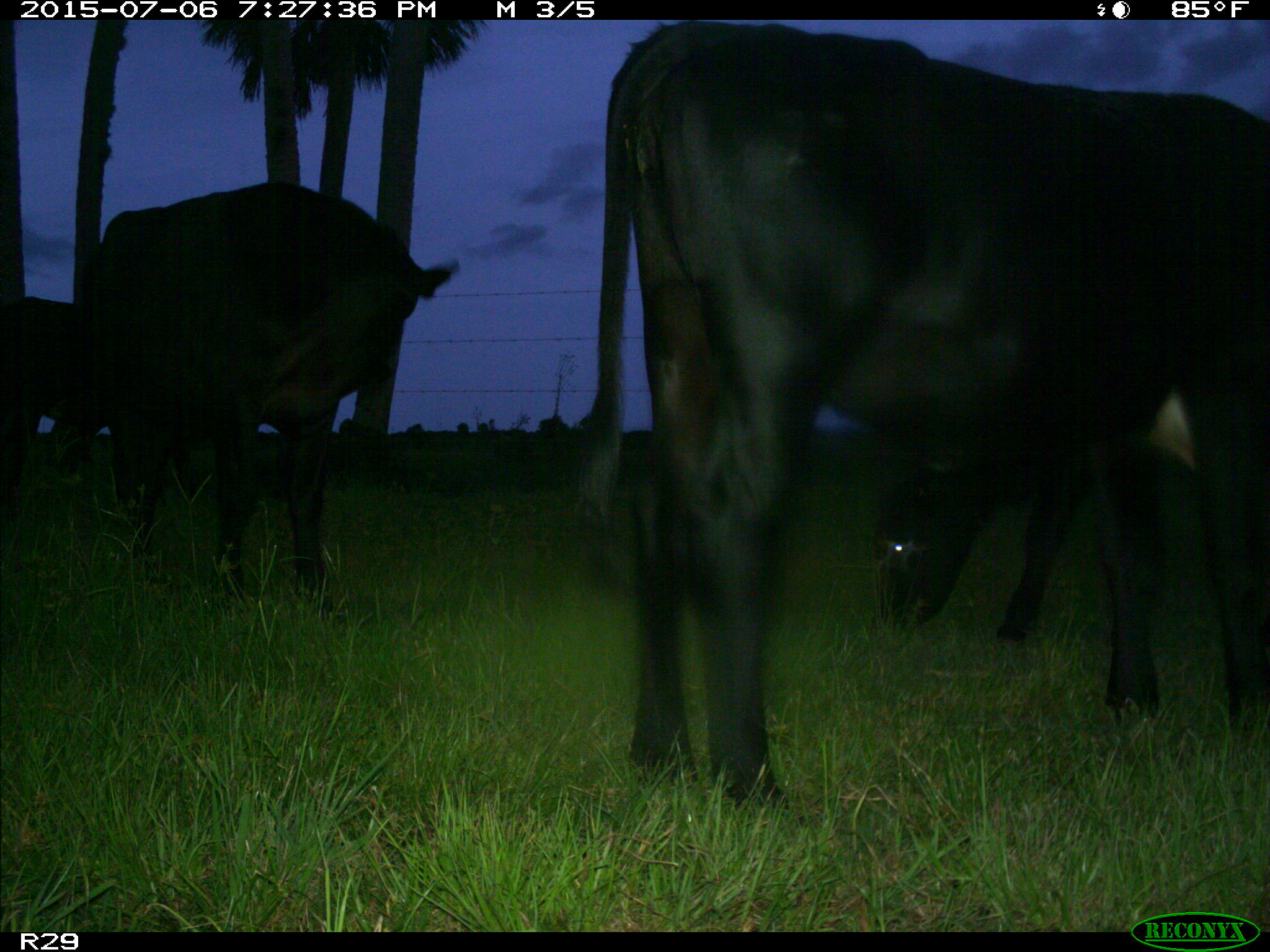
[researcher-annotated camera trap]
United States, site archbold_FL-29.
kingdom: Animalia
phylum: Chordata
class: Mammalia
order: Artiodactyla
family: Bovidae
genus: Bos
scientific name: Bos taurus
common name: domestic cow